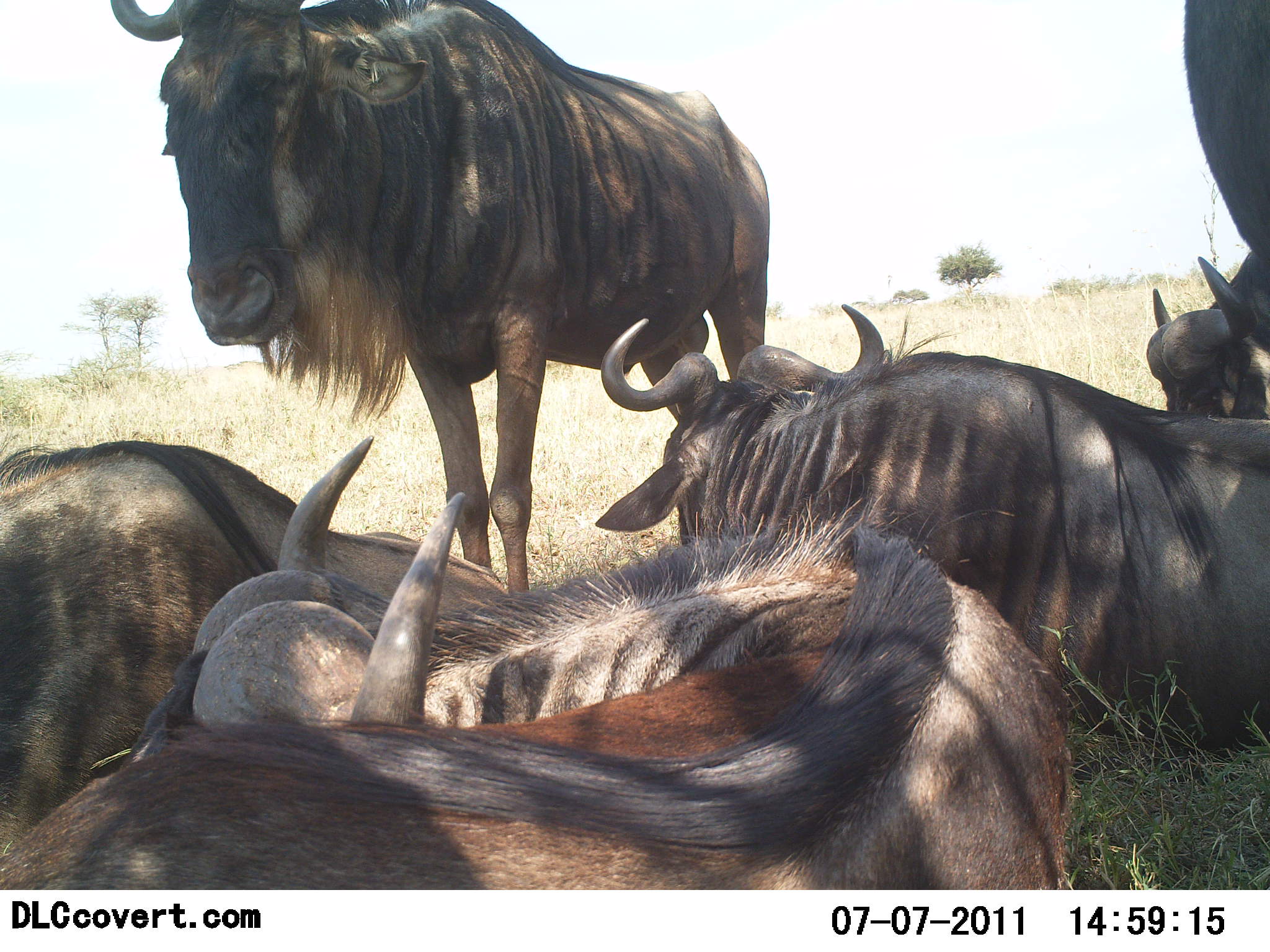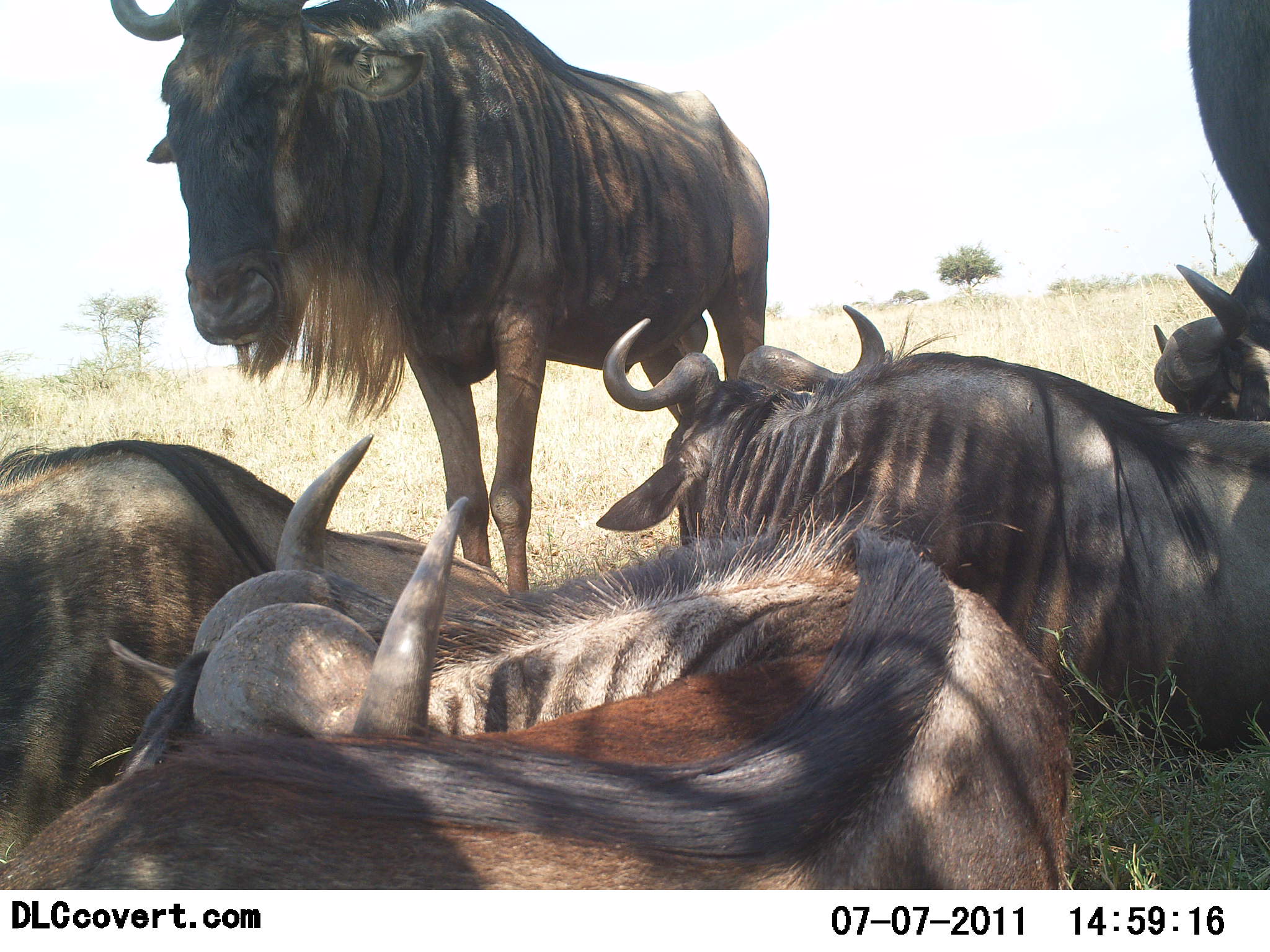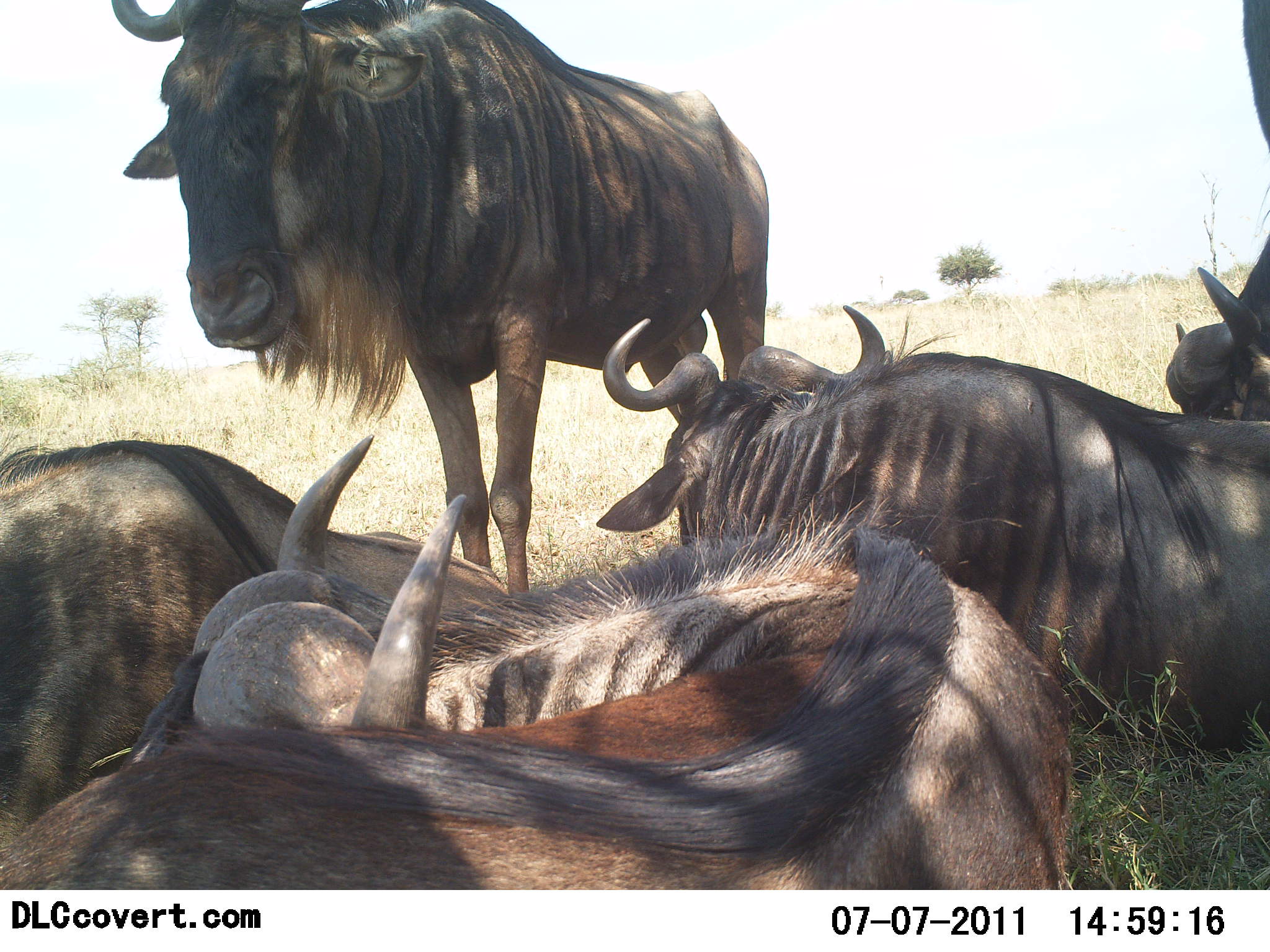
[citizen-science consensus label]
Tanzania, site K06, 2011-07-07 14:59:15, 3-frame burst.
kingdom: Animalia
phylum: Chordata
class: Mammalia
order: Artiodactyla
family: Bovidae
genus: Connochaetes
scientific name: Connochaetes taurinus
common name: blue wildebeest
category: wildebeest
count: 5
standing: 93%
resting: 100%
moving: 0%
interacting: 7%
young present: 0%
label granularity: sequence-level